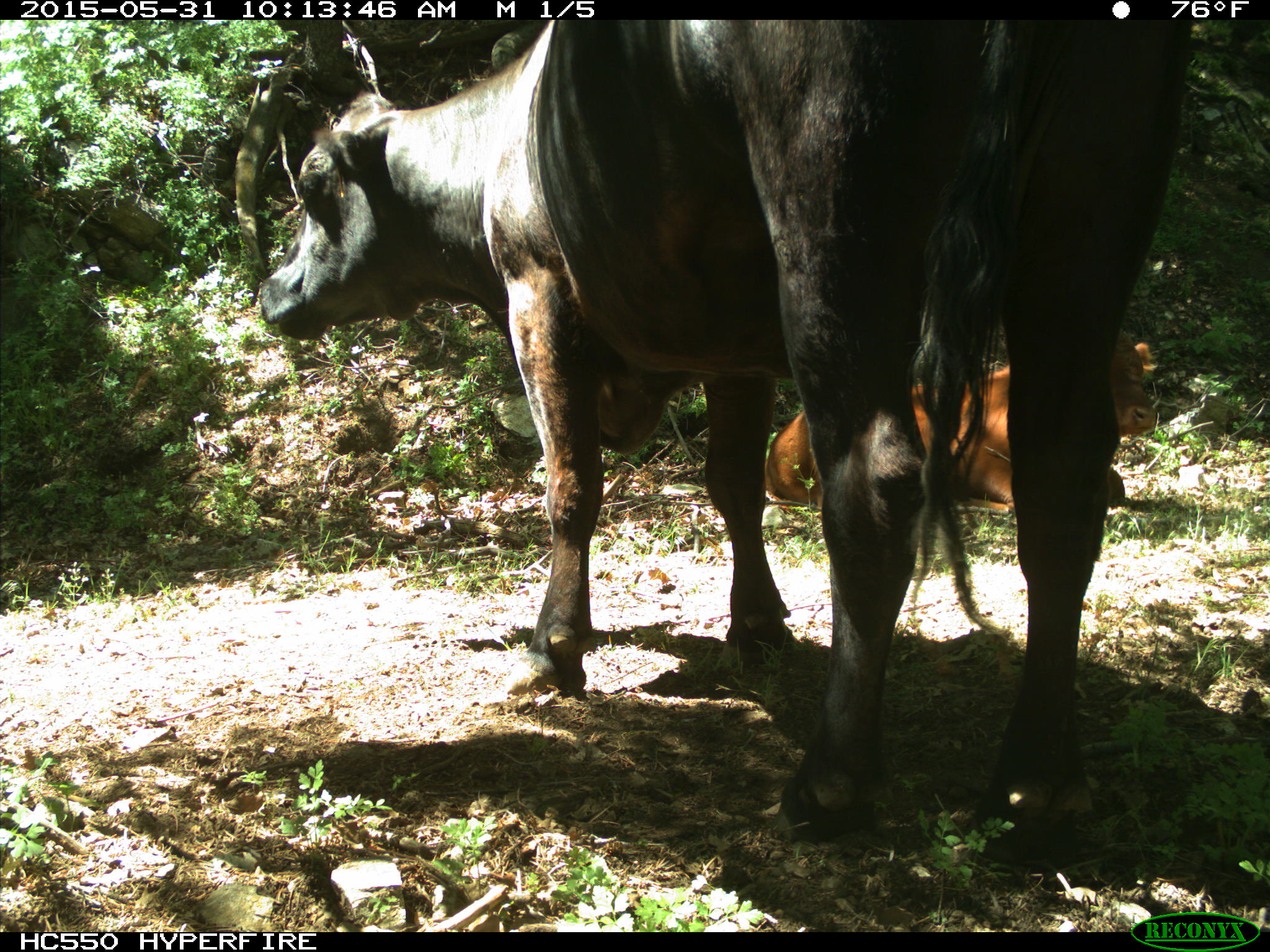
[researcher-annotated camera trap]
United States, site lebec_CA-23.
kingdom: Animalia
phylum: Chordata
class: Mammalia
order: Artiodactyla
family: Bovidae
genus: Bos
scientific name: Bos taurus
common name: domestic cow